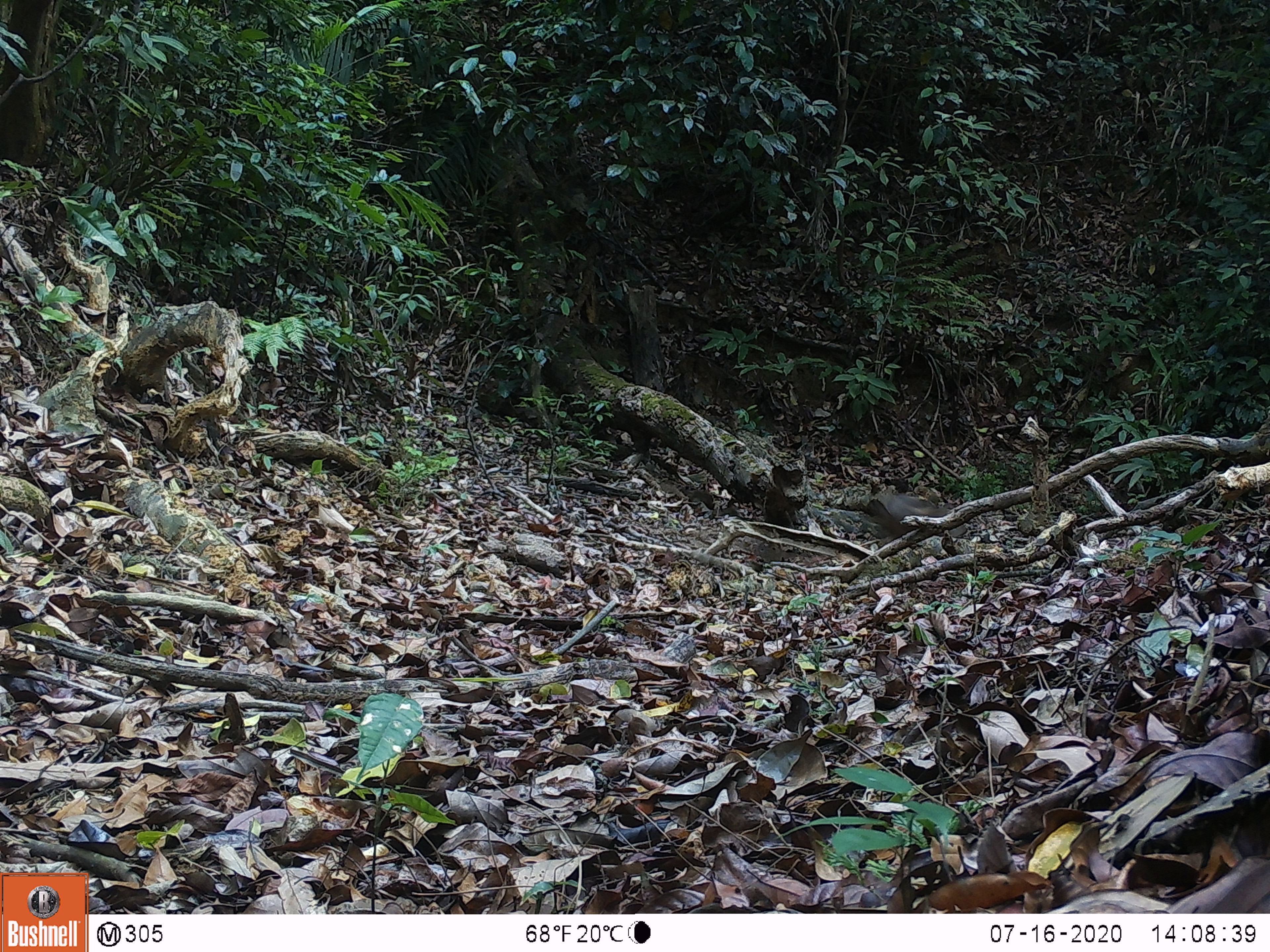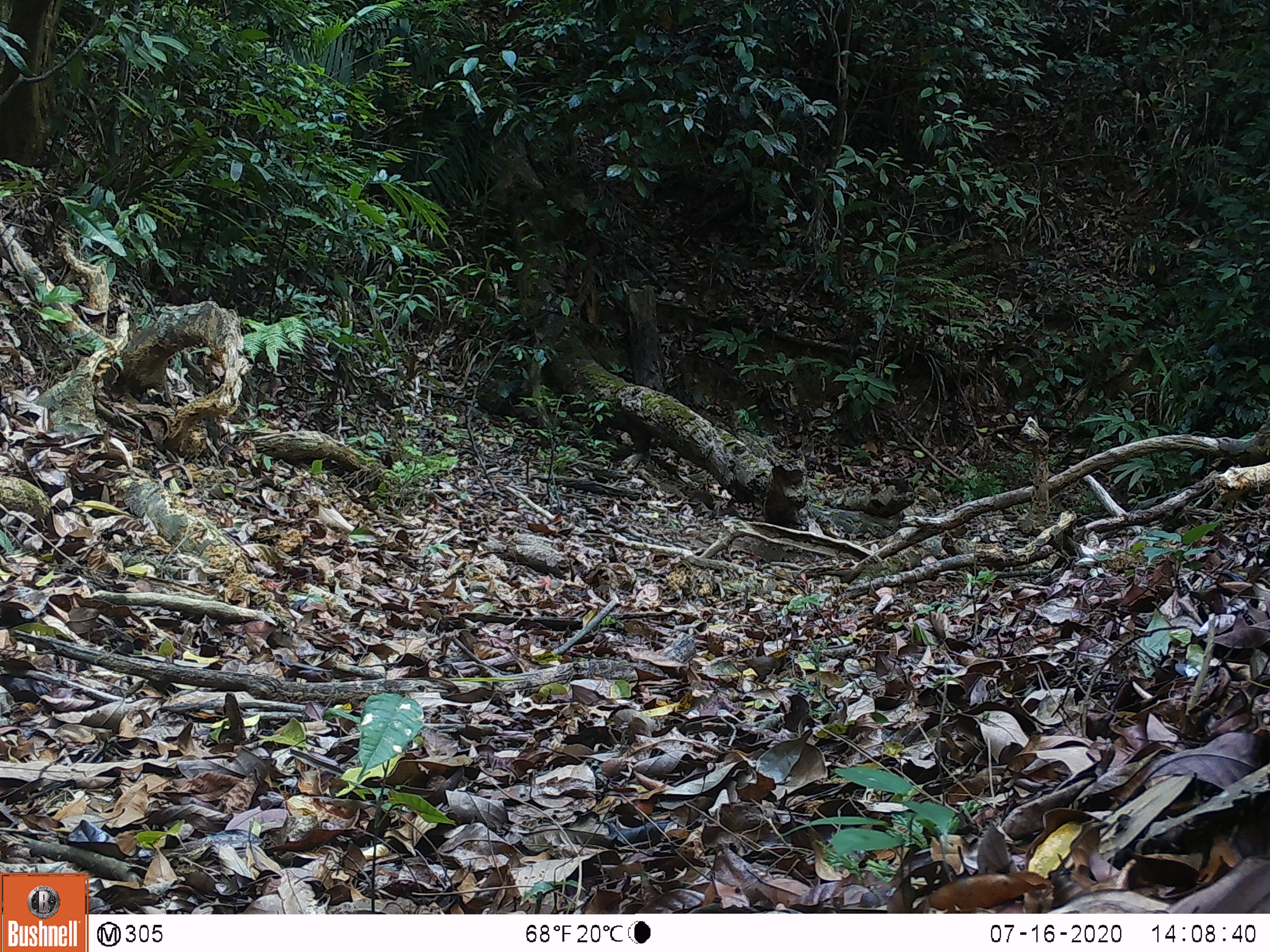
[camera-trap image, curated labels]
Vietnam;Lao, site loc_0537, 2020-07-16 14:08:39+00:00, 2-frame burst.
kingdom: Animalia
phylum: Chordata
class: Mammalia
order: Artiodactyla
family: Suidae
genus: Sus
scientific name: Sus scrofa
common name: eurasian wild pig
Eurasian wild pig (Sus scrofa). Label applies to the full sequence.